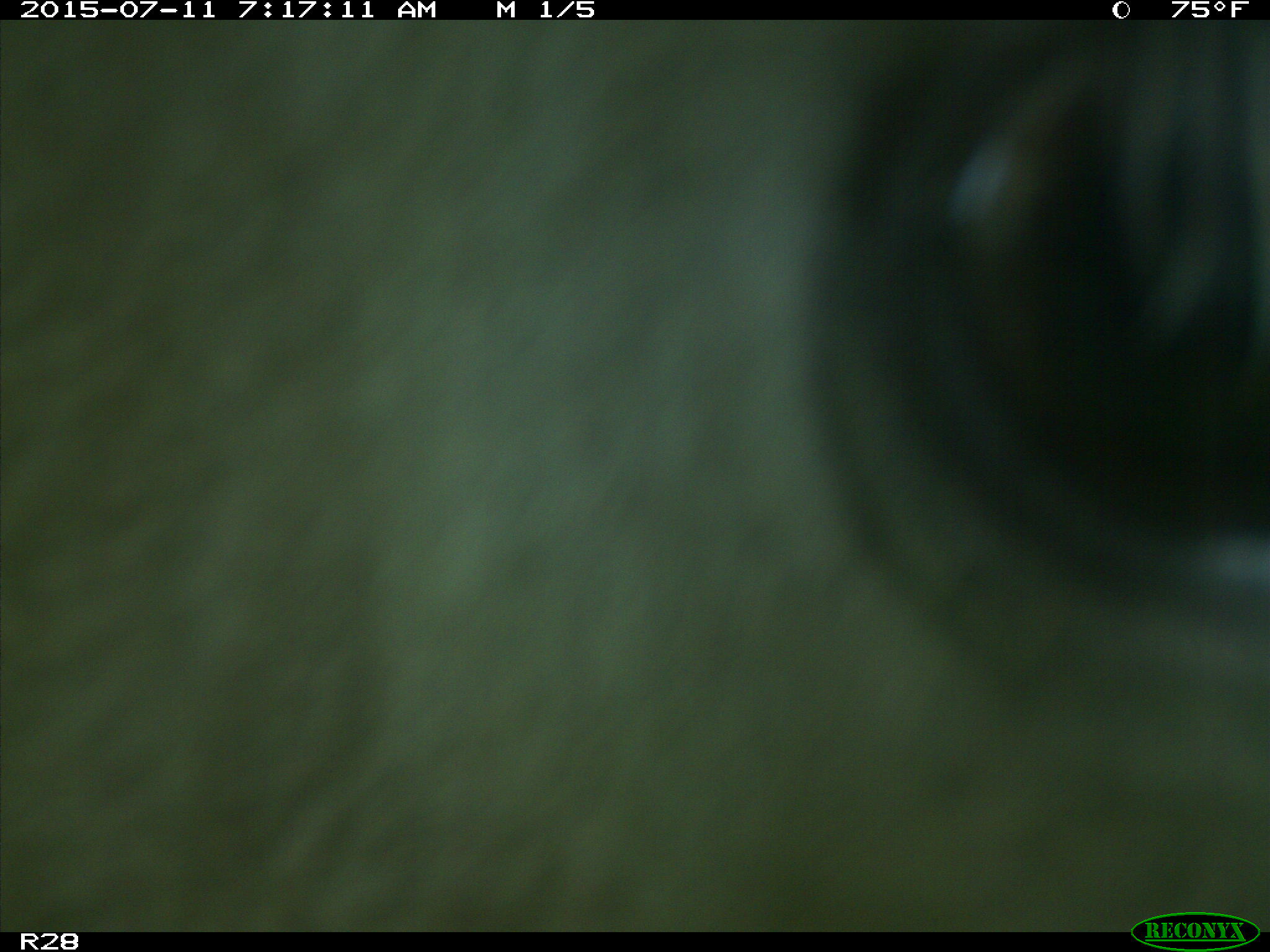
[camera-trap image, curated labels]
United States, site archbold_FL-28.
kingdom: Animalia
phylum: Chordata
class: Mammalia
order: Artiodactyla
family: Bovidae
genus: Bos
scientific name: Bos taurus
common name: domestic cow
Bos taurus (domestic cow).